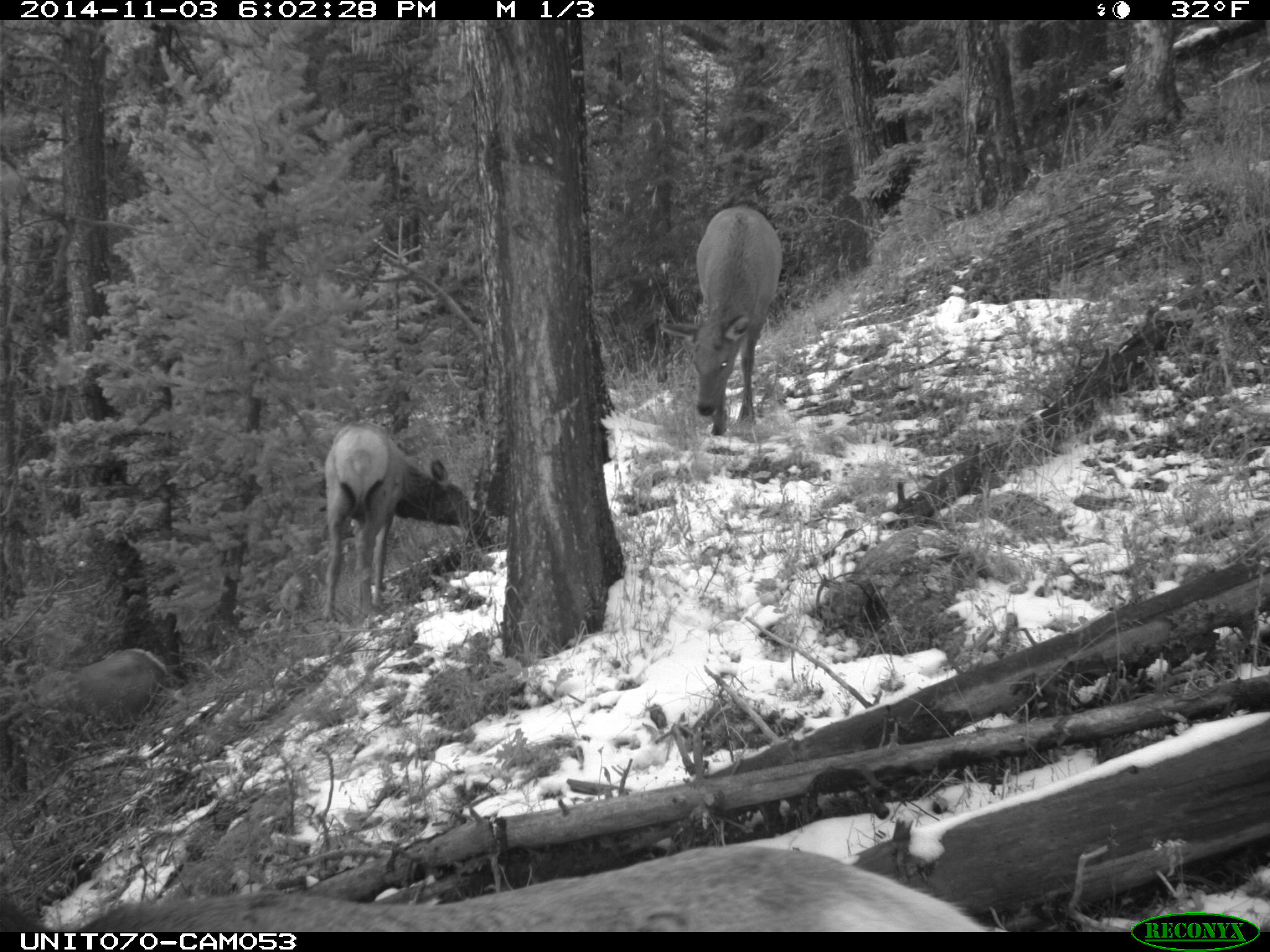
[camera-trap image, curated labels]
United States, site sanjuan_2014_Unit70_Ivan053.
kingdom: Animalia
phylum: Chordata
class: Mammalia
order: Artiodactyla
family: Cervidae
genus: Cervus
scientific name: Cervus elaphus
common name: red deer